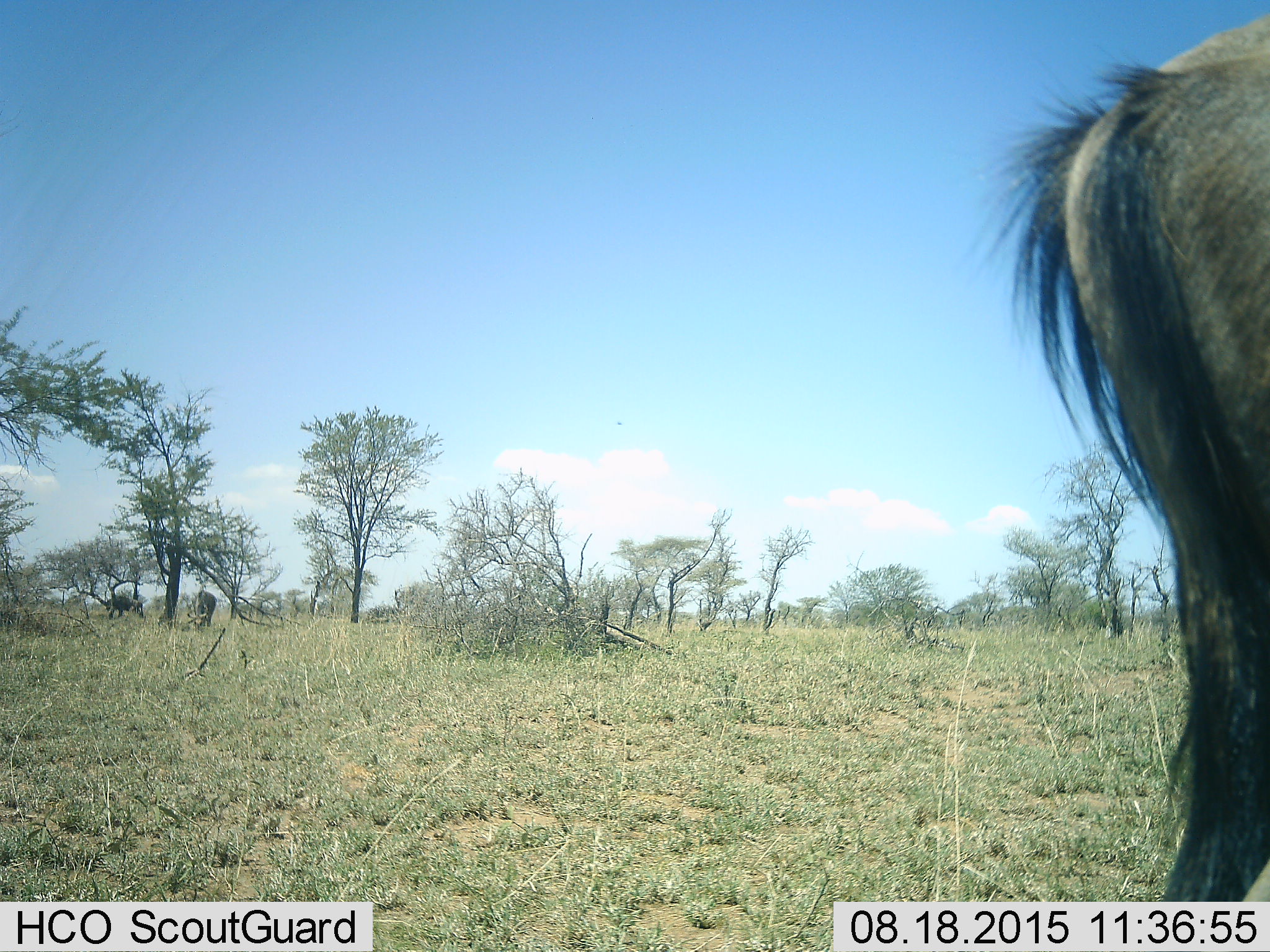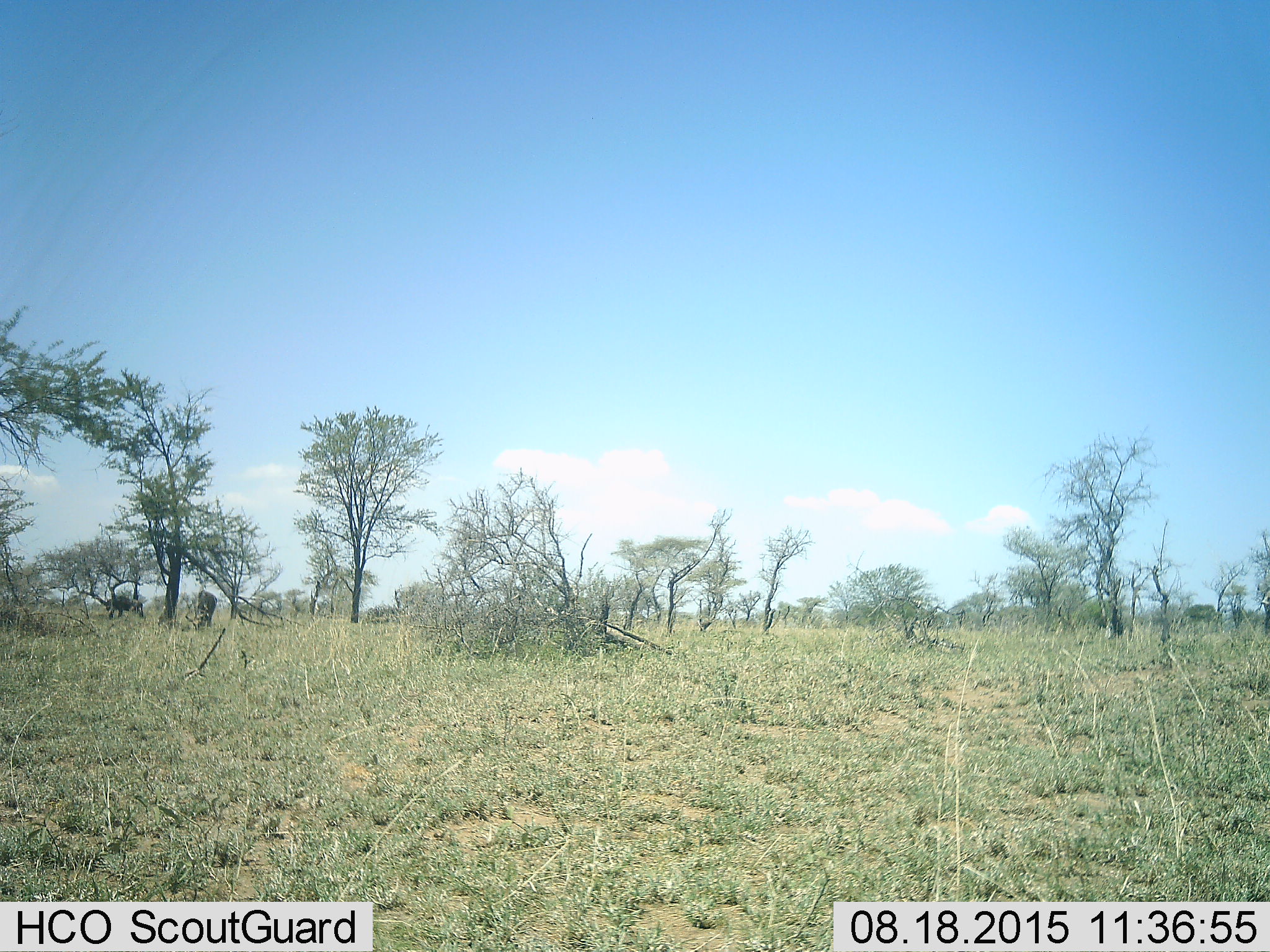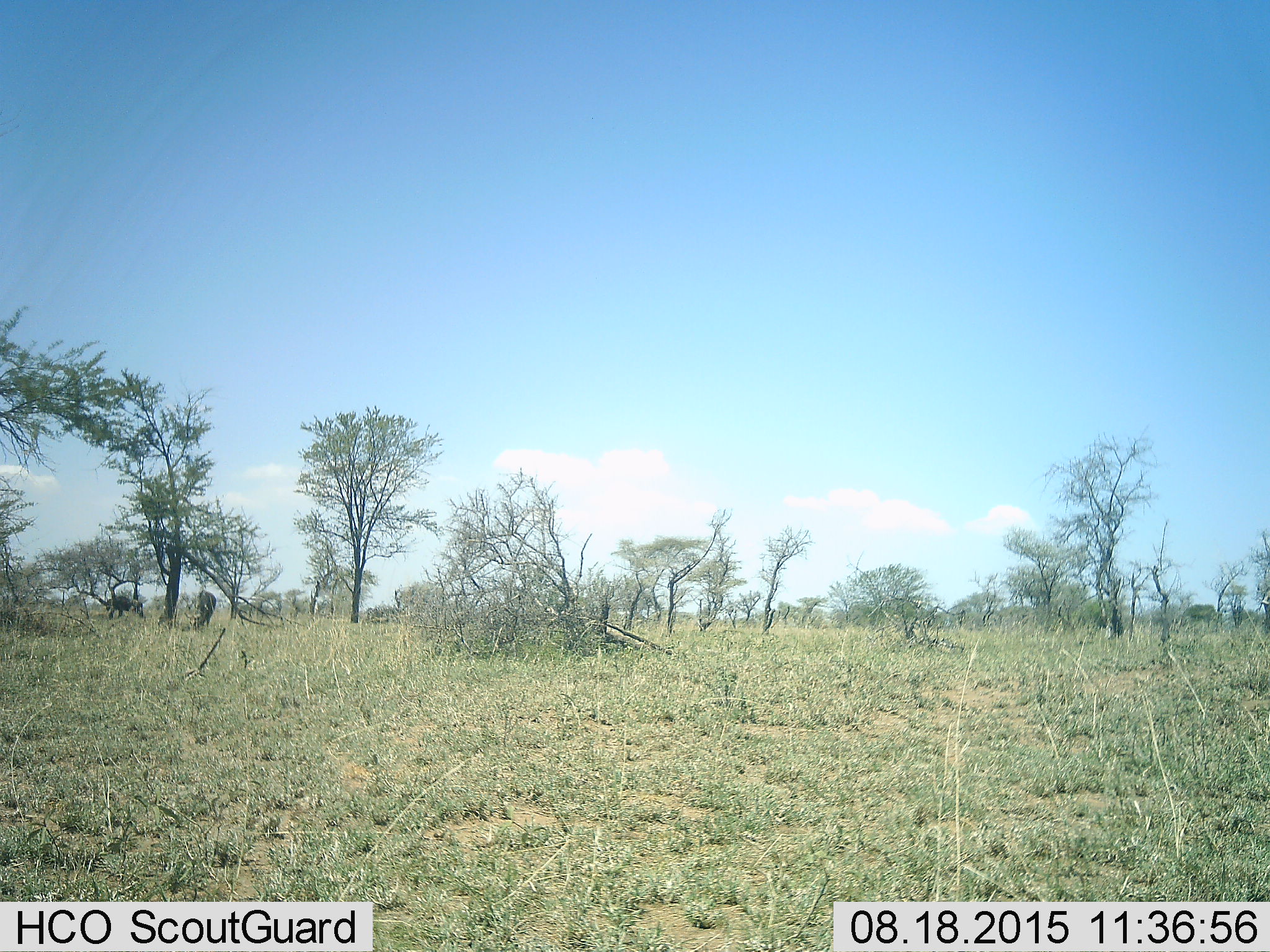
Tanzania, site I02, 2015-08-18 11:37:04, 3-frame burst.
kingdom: Animalia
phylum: Chordata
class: Mammalia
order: Artiodactyla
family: Bovidae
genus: Connochaetes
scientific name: Connochaetes taurinus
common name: blue wildebeest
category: wildebeest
Wildebeest (blue wildebeest) (Connochaetes taurinus), count 3. Behavior (volunteer vote fractions): standing 17%, resting 0%, moving 50%, interacting 0%. Young present (vote fraction): 0%. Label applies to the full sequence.